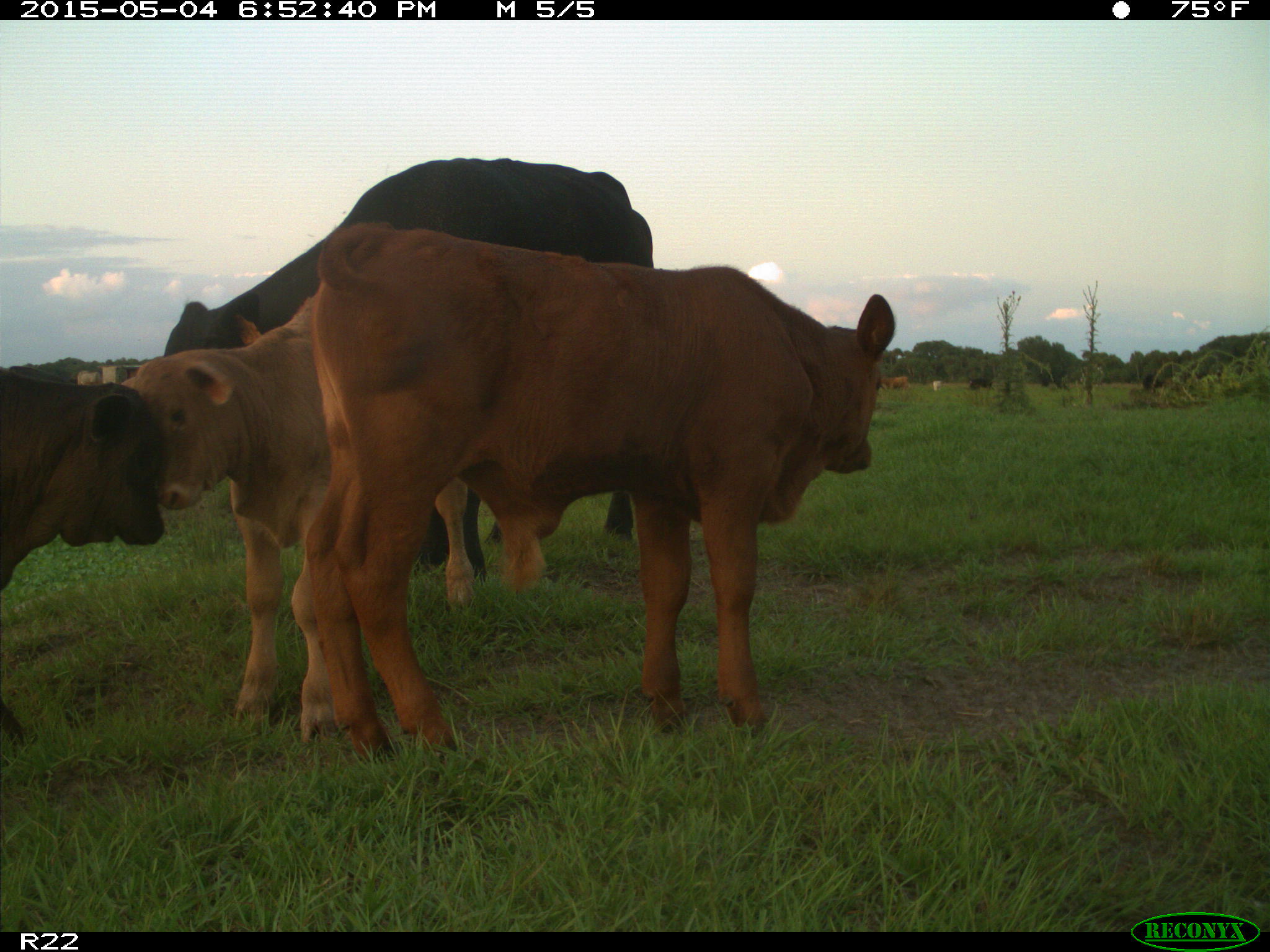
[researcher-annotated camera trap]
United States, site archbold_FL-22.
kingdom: Animalia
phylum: Chordata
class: Mammalia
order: Artiodactyla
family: Bovidae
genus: Bos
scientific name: Bos taurus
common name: domestic cow